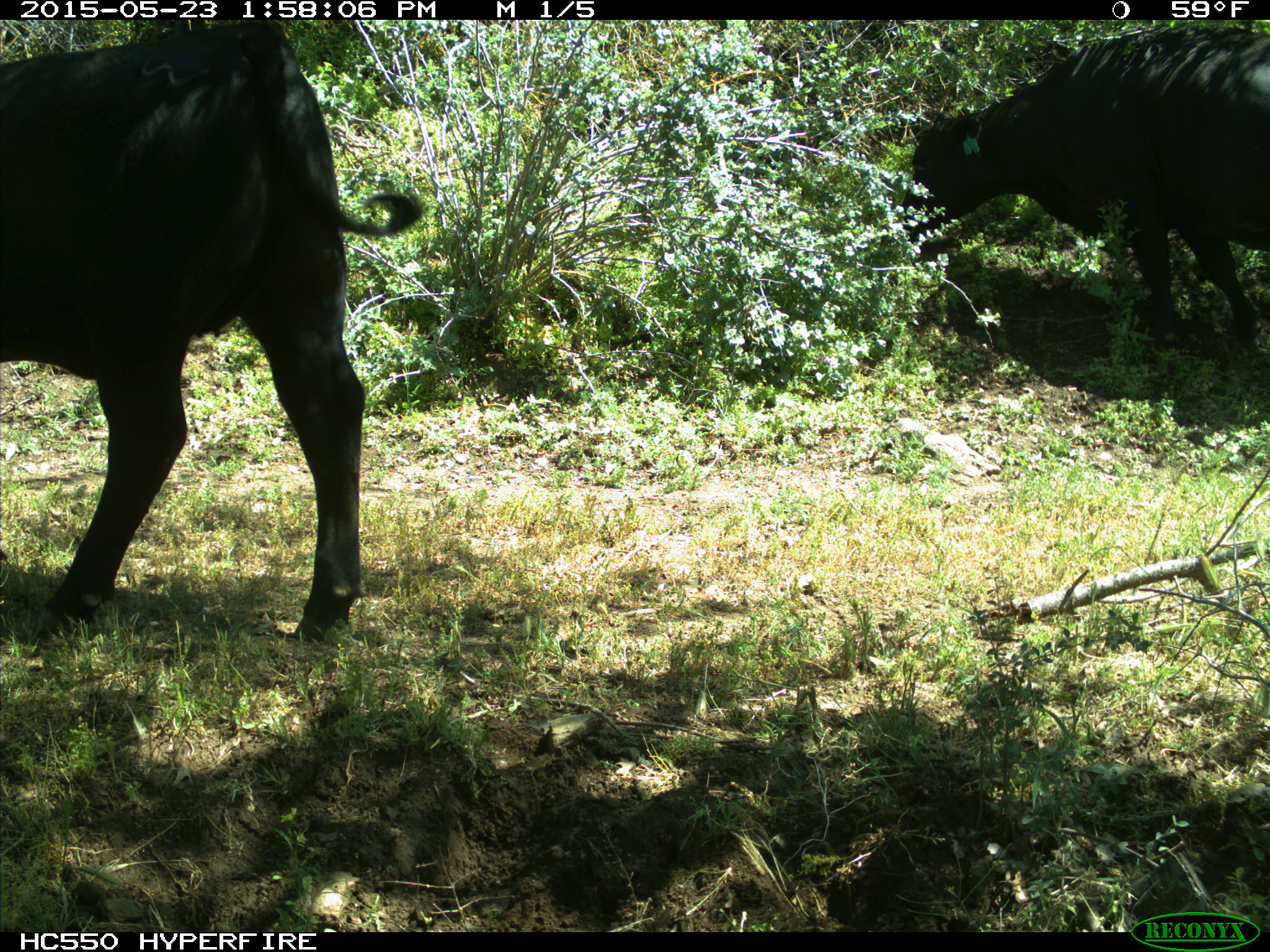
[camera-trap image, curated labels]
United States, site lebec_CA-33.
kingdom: Animalia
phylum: Chordata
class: Mammalia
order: Artiodactyla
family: Bovidae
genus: Bos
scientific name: Bos taurus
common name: domestic cow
Bos taurus (domestic cow).